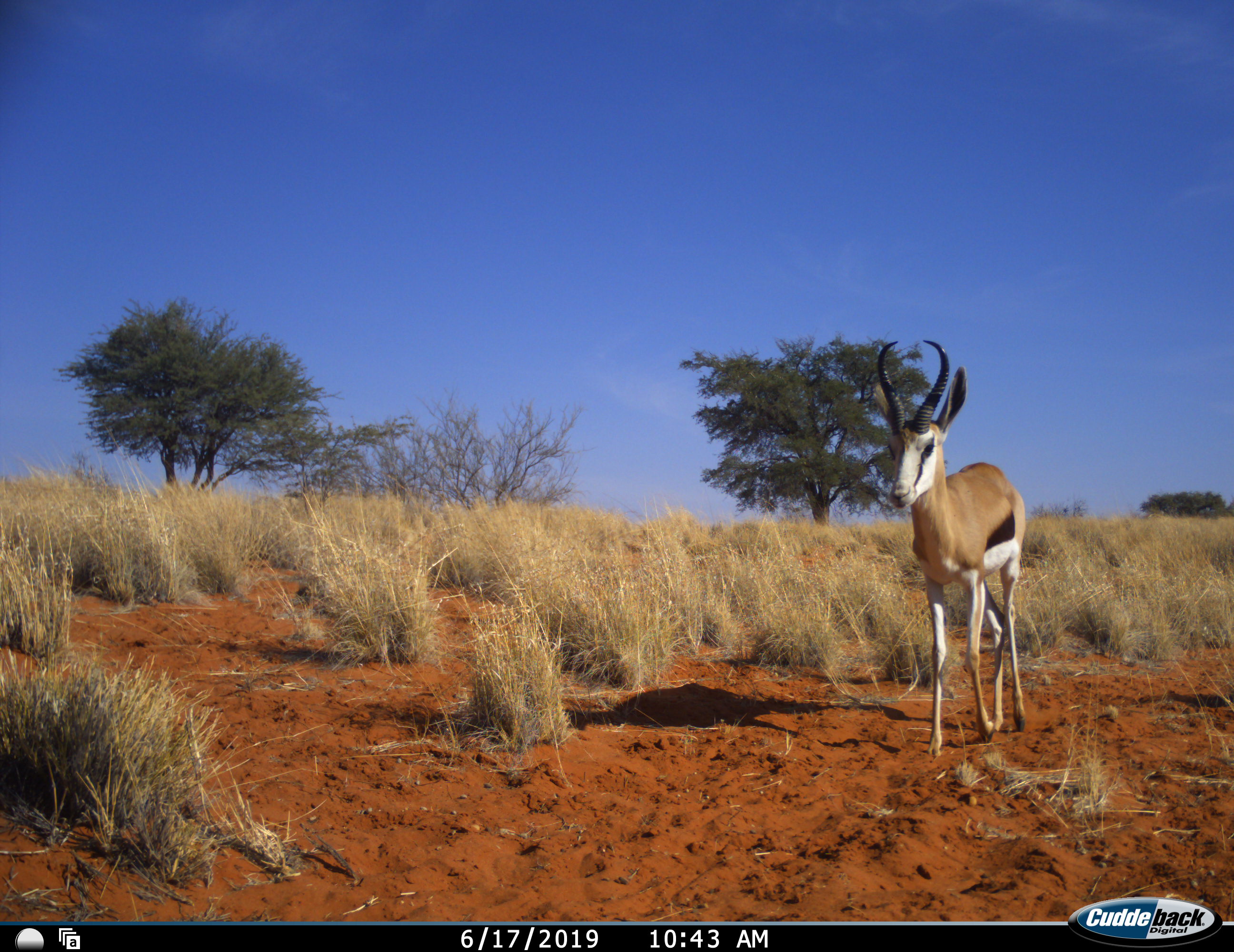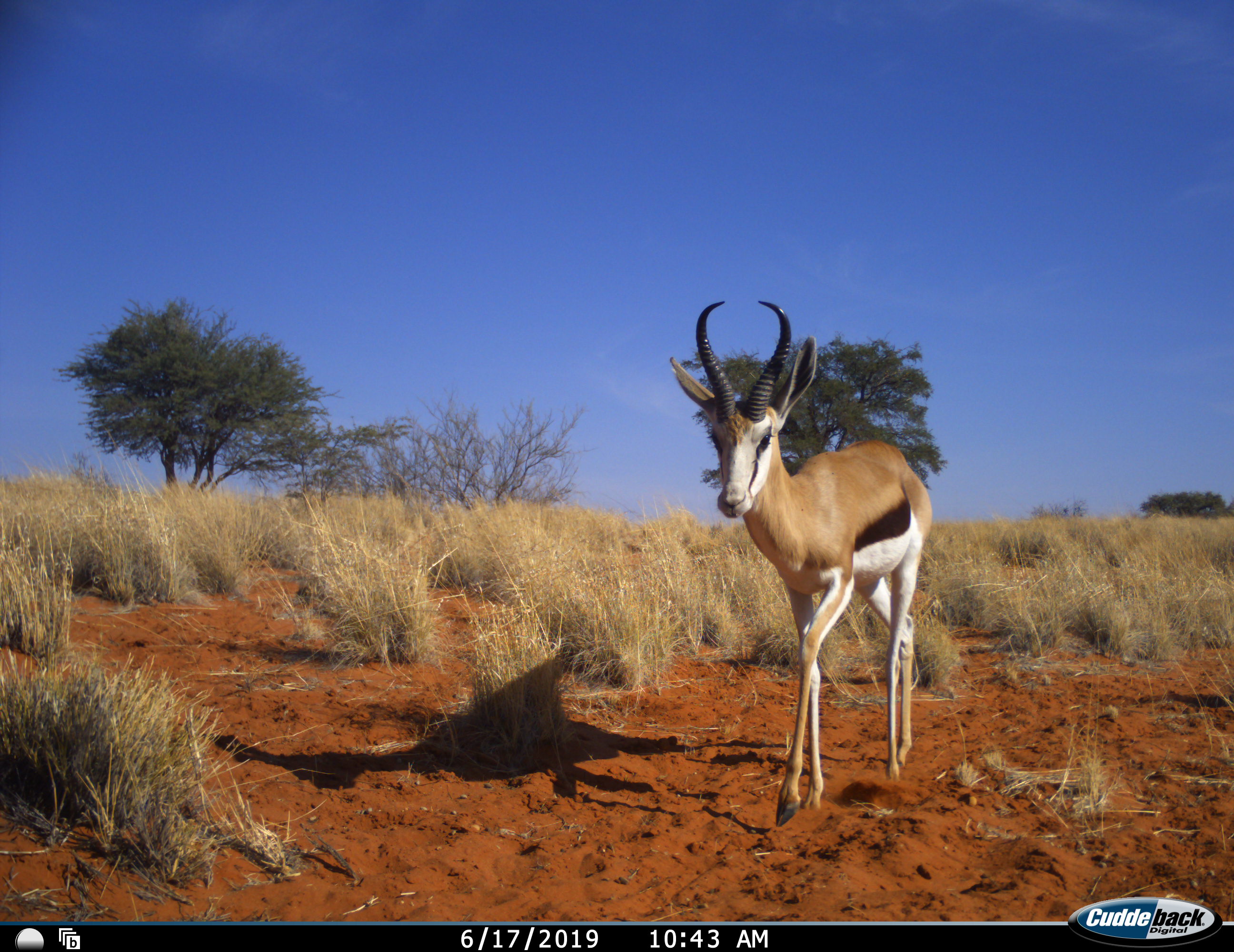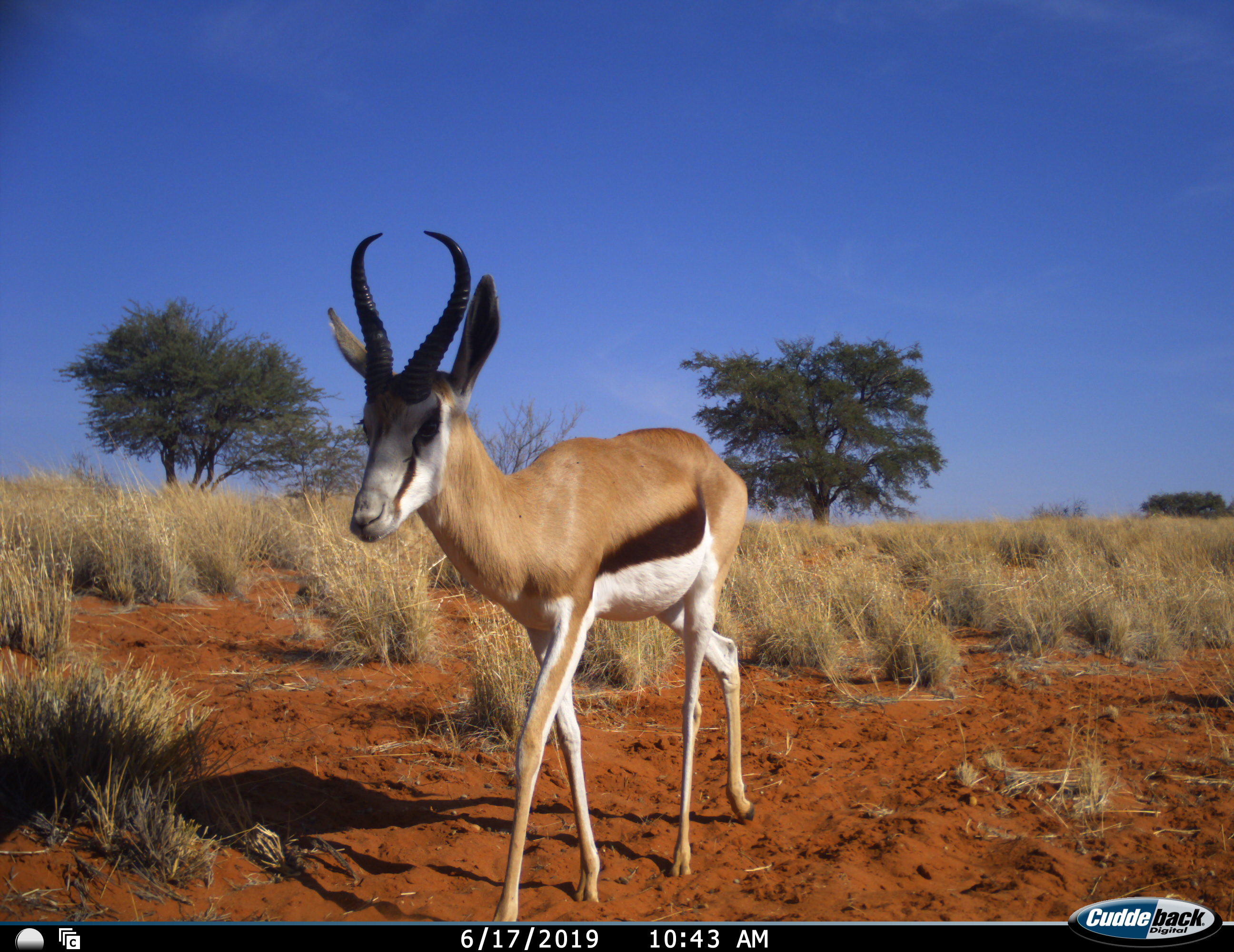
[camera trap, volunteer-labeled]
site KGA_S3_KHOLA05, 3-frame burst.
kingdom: Animalia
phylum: Chordata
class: Mammalia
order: Artiodactyla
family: Bovidae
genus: Antidorcas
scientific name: Antidorcas marsupialis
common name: springbok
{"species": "springbok (Antidorcas marsupialis)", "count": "1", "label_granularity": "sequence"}